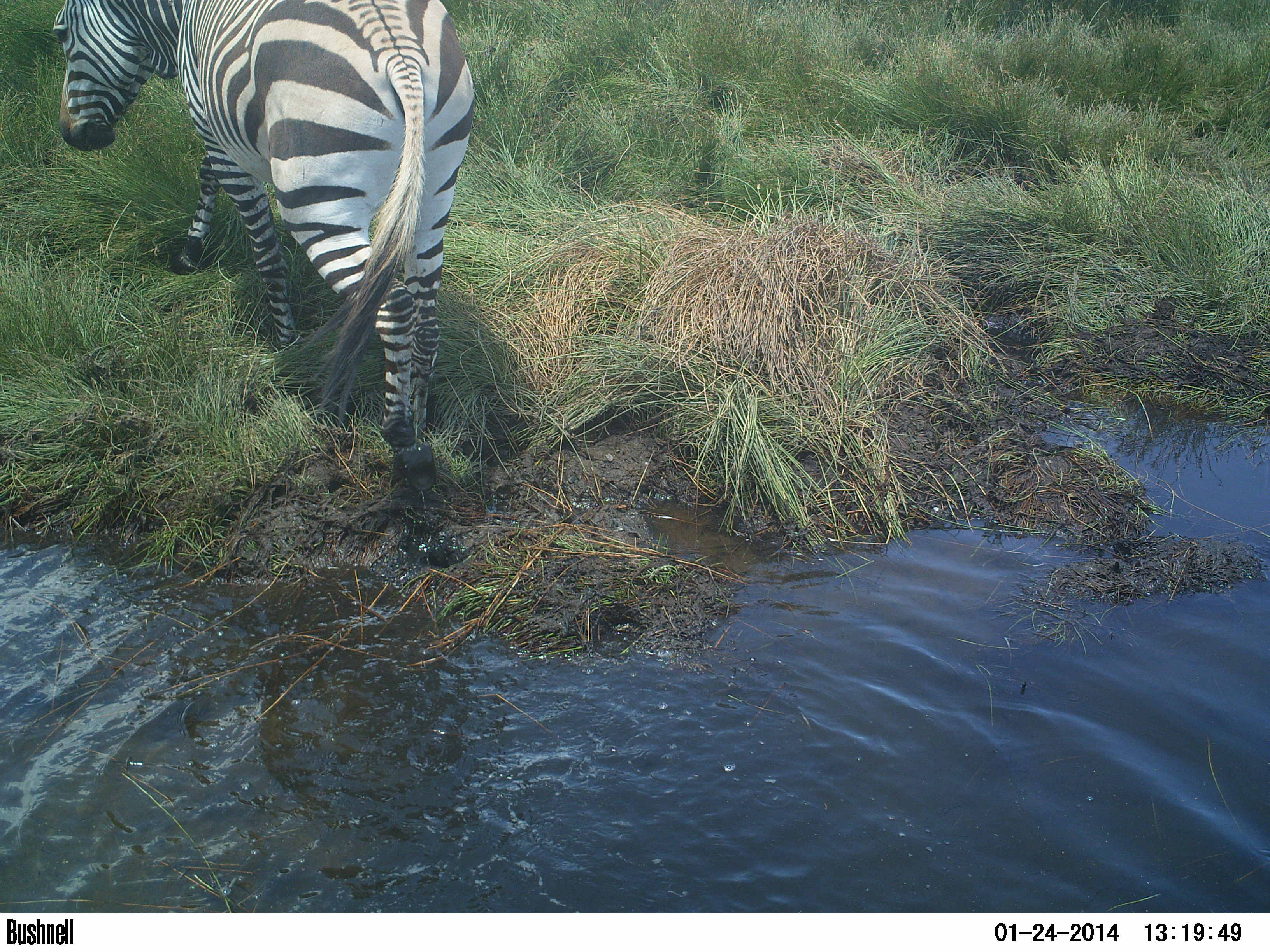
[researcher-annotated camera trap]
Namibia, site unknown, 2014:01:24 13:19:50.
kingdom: Animalia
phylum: Chordata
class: Mammalia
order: Perissodactyla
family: Equidae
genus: Equus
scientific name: Equus zebra hartmannae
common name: hartmann's mountain zebra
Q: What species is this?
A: Equus zebra hartmannae (hartmann's mountain zebra).